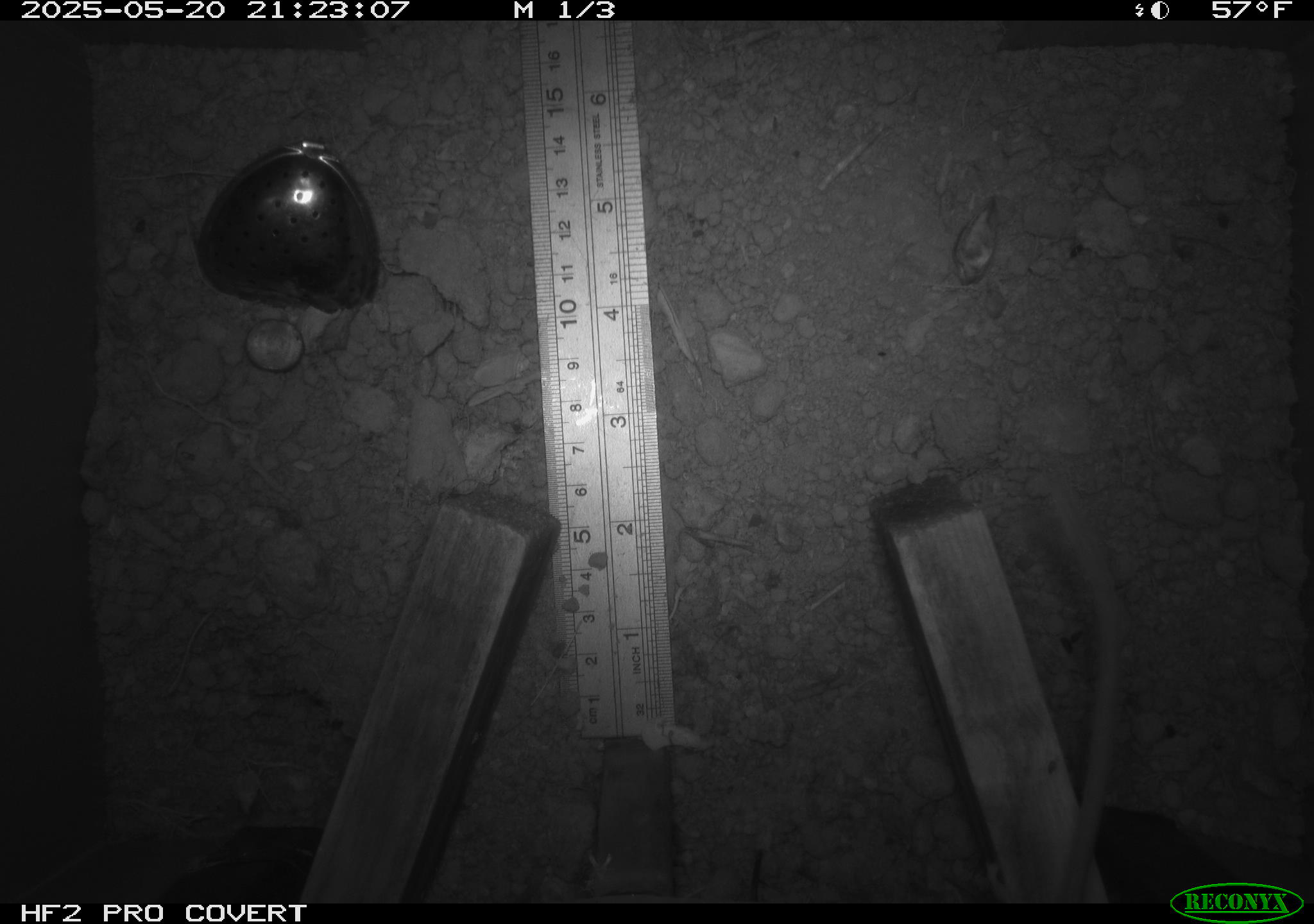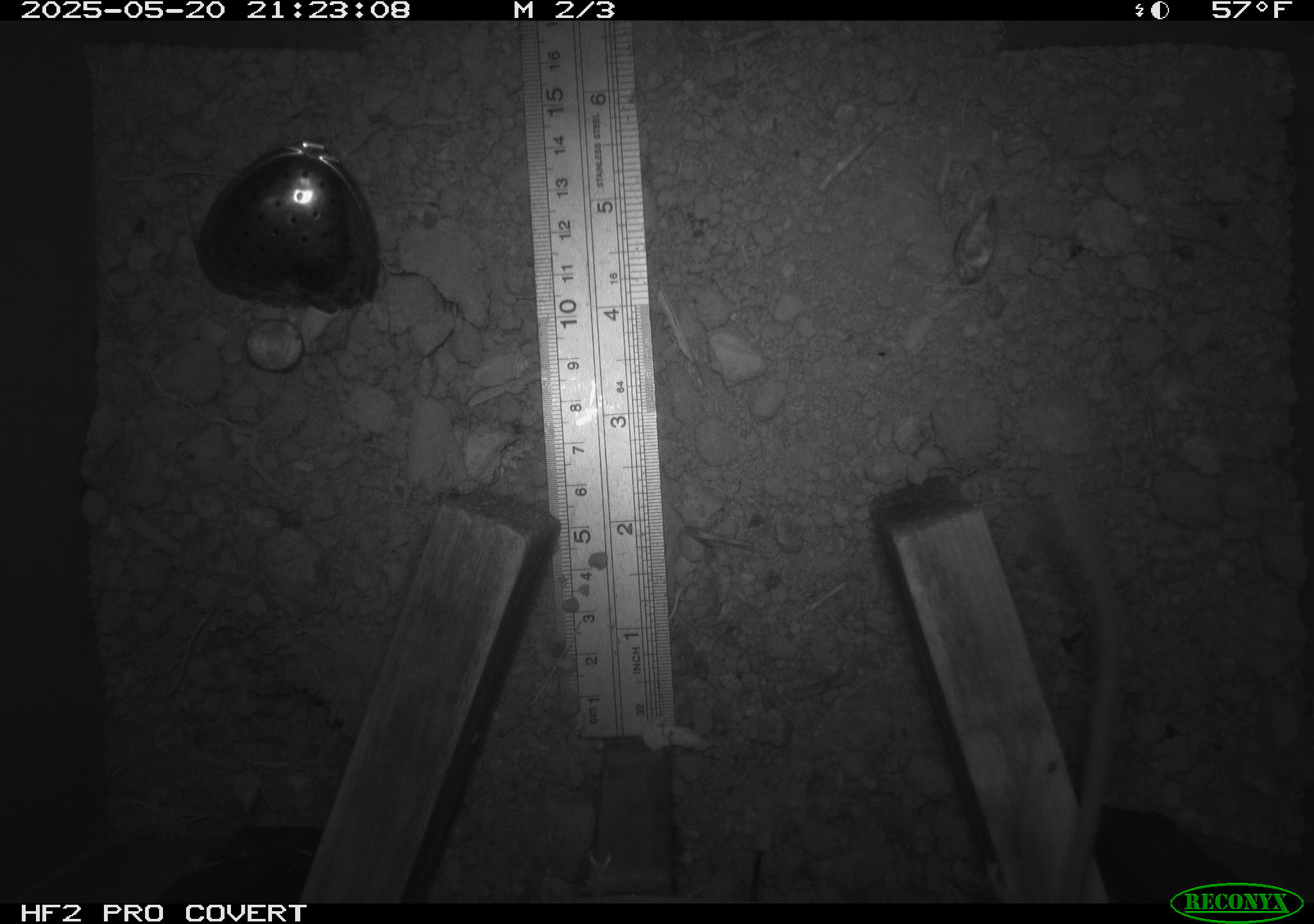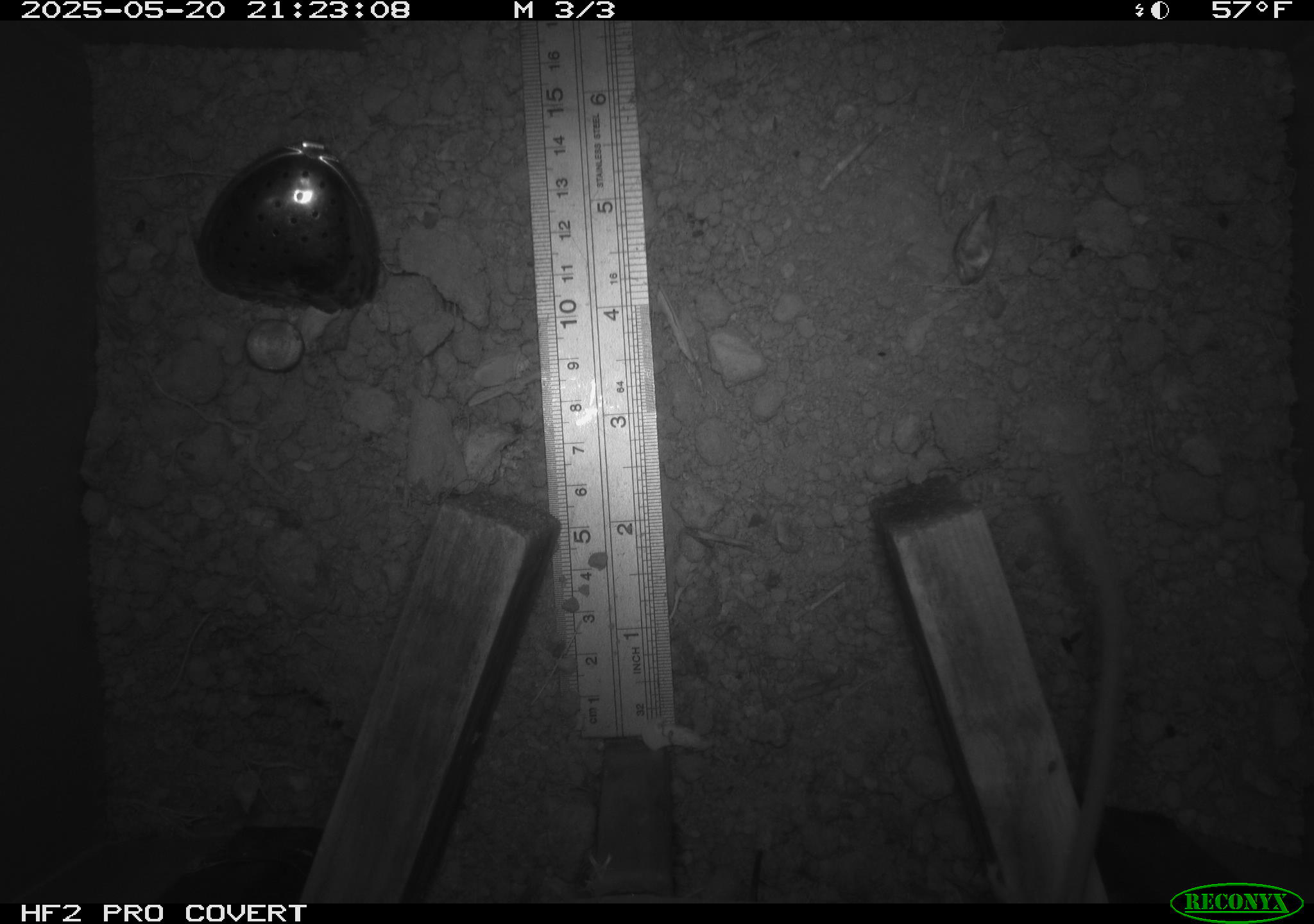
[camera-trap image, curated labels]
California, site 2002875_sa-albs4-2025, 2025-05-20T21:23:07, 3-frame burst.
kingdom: Animalia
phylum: Chordata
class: Mammalia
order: Rodentia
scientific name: Rodentia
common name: mouse species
Mouse species (Rodentia).